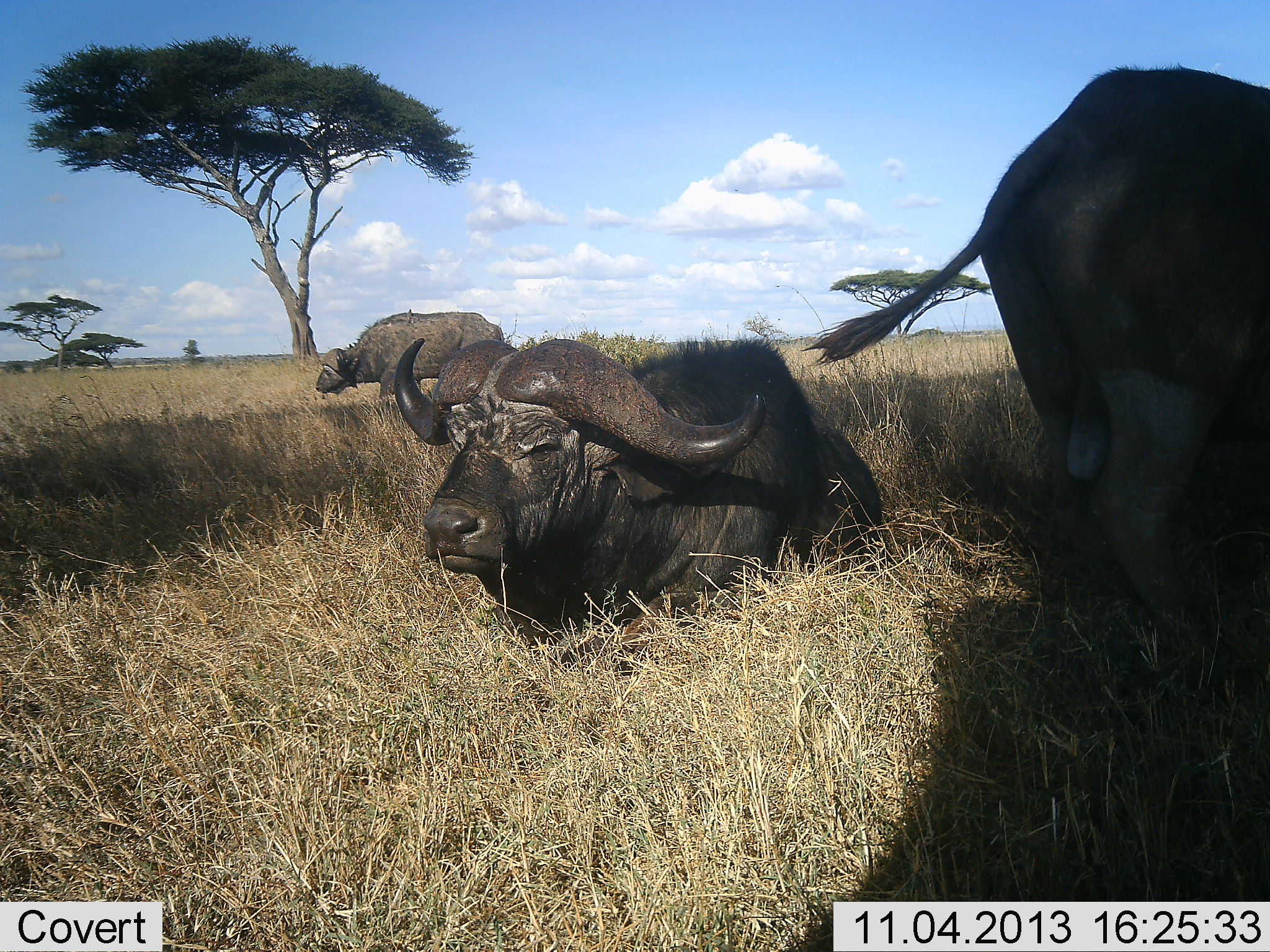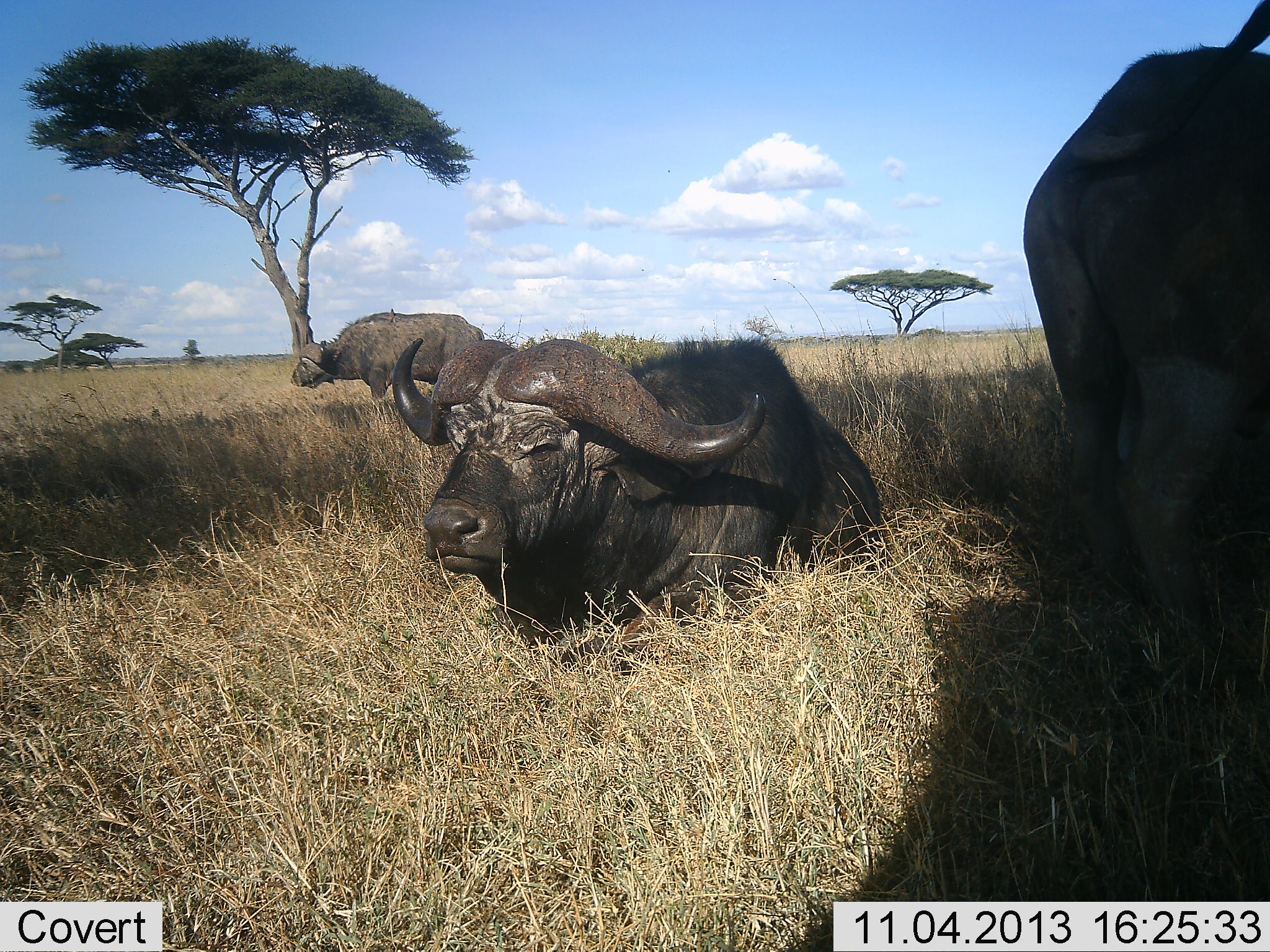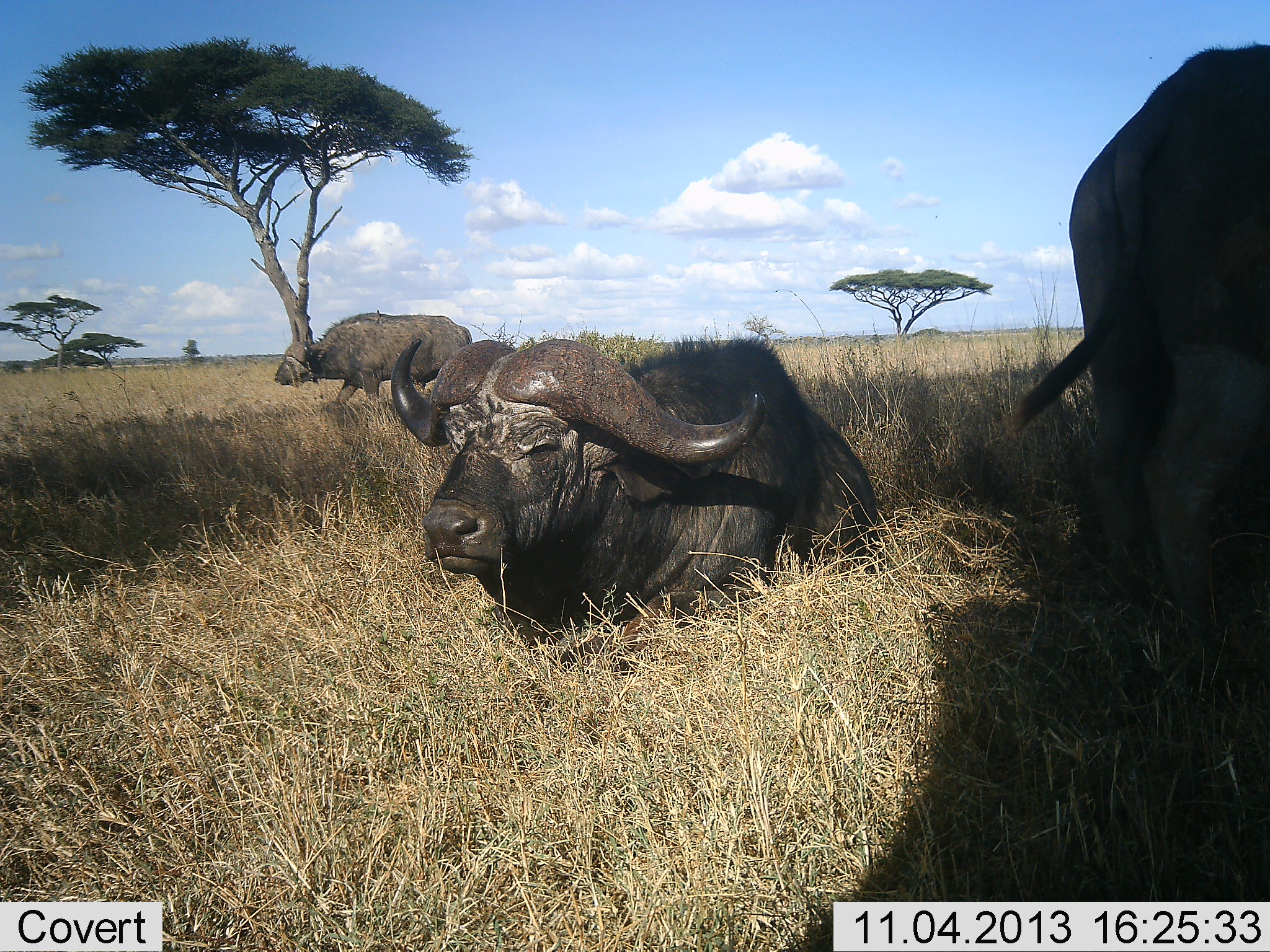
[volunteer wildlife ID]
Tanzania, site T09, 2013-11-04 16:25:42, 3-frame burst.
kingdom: Animalia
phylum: Chordata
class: Mammalia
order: Artiodactyla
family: Bovidae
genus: Syncerus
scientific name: Syncerus caffer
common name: cape buffalo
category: buffalo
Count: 3.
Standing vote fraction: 56%.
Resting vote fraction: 94%.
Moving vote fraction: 38%.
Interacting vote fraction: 0%.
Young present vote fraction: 0%.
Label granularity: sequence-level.